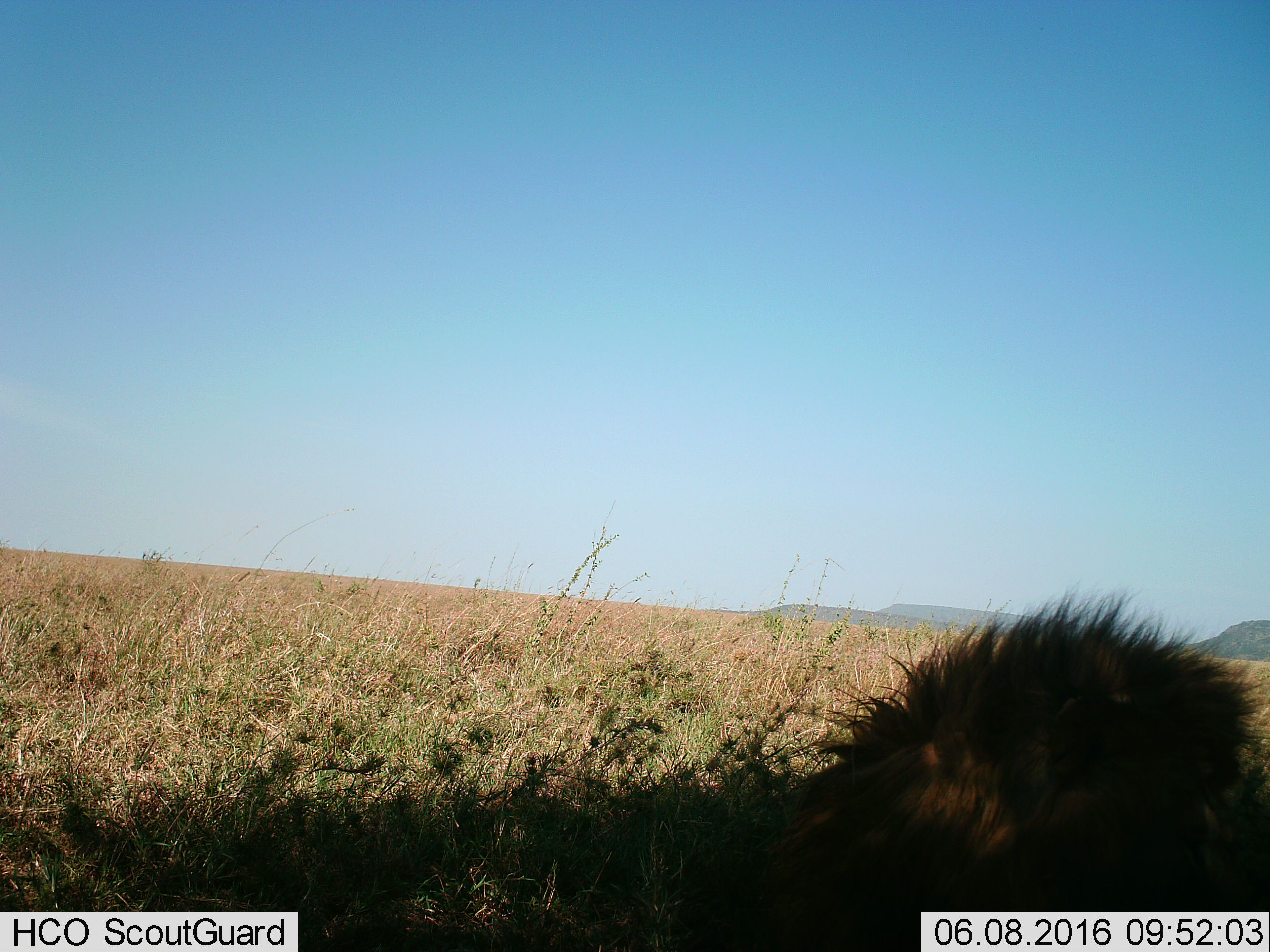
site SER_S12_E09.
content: unidentified animal